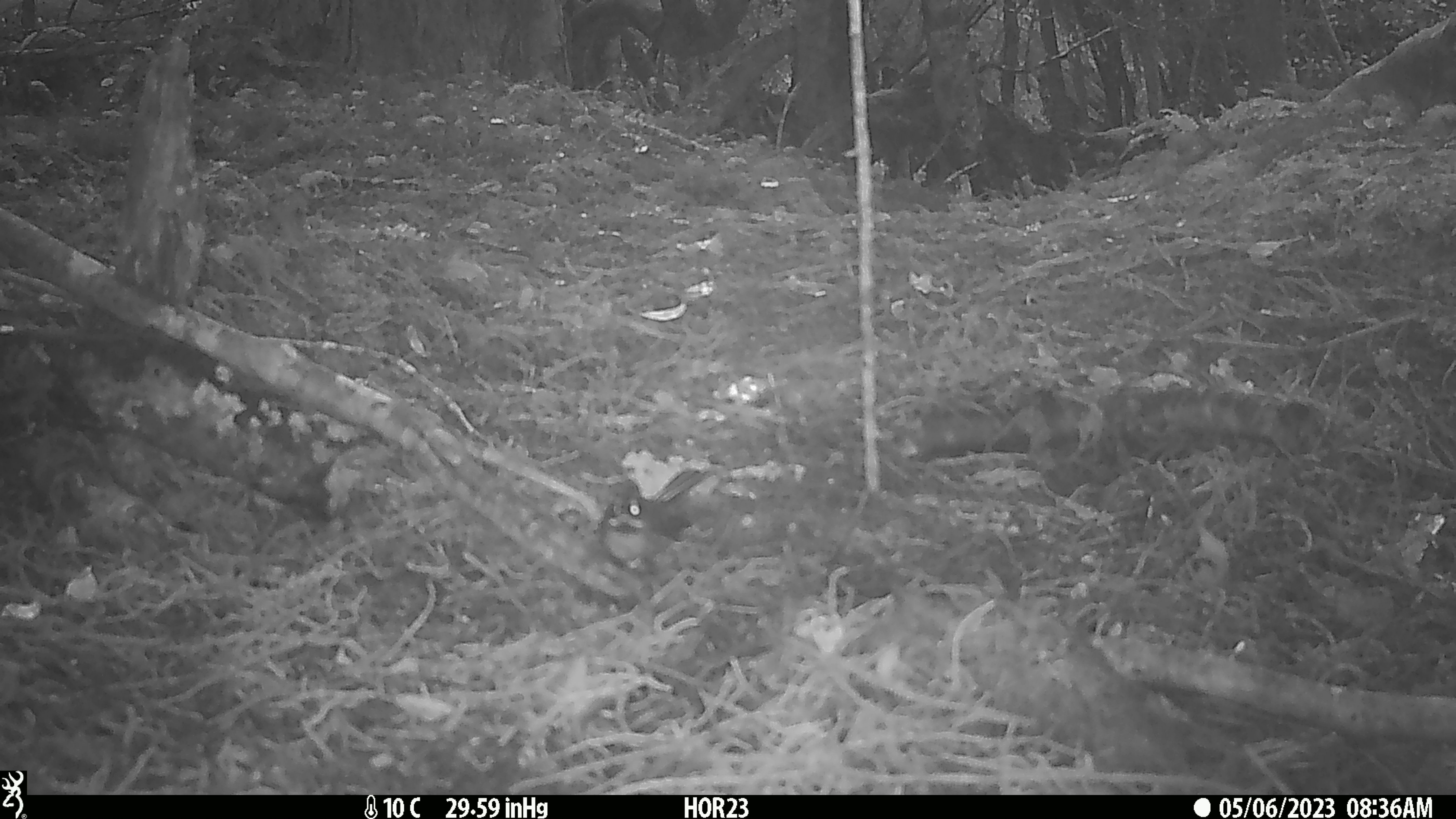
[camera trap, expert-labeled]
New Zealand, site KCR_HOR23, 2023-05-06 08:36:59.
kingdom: Animalia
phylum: Chordata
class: Aves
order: Passeriformes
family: Rhipiduridae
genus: Rhipidura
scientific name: Rhipidura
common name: fantails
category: fantail